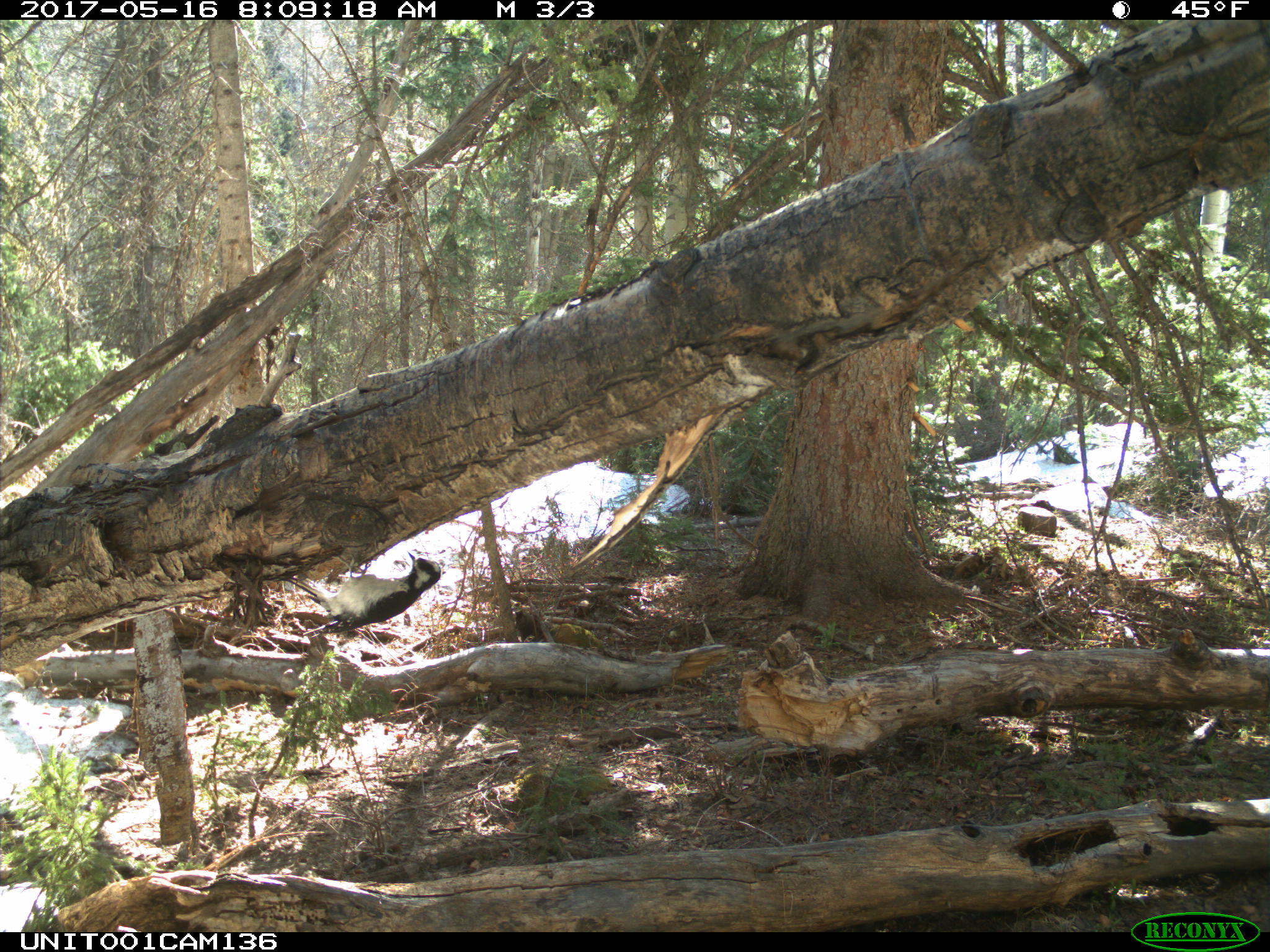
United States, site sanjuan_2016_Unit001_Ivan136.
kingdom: Animalia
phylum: Chordata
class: Aves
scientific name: Aves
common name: birds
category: unidentified bird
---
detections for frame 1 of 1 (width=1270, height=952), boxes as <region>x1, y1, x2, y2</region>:
animal: <region>275, 551, 441, 637</region>